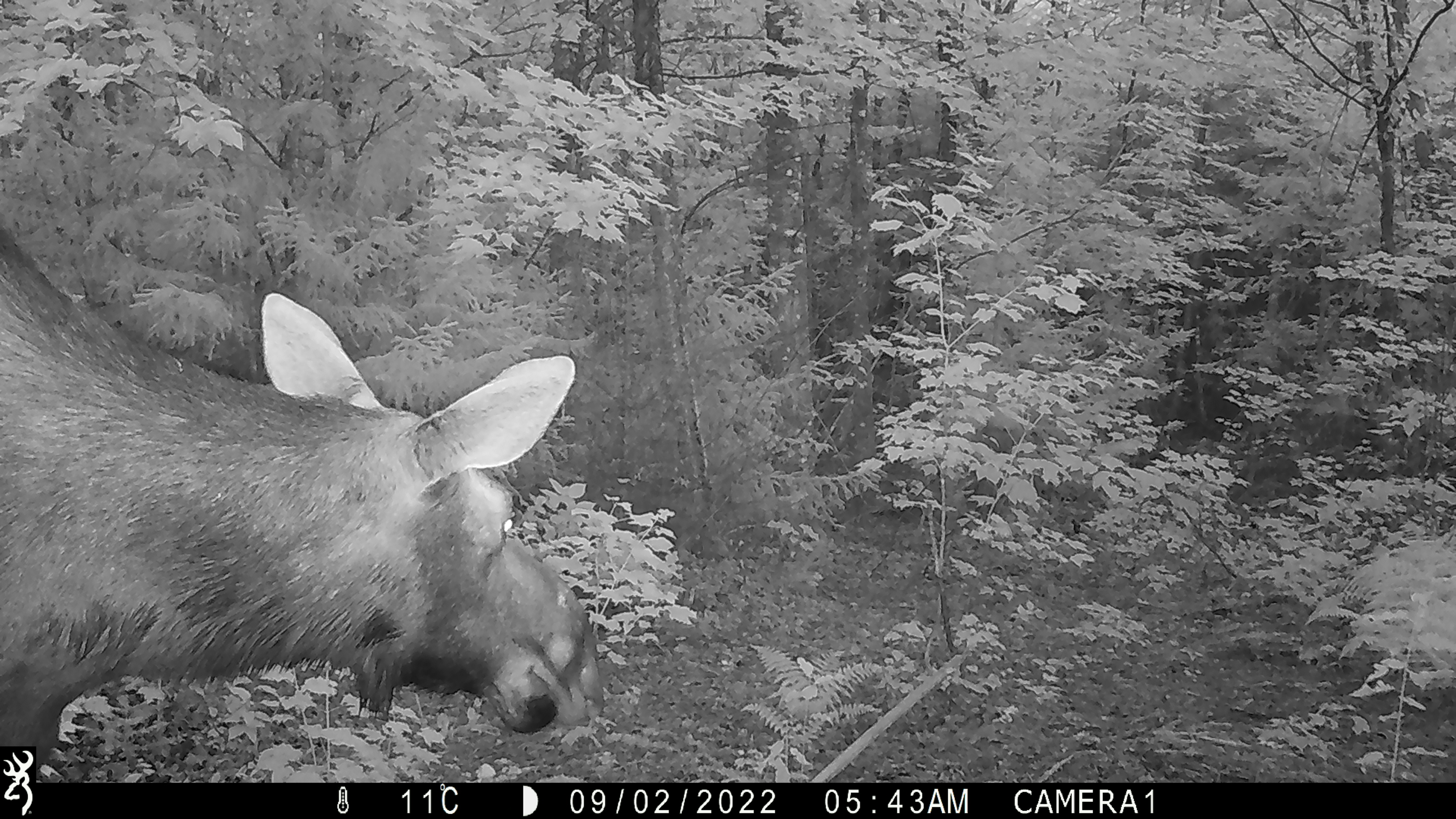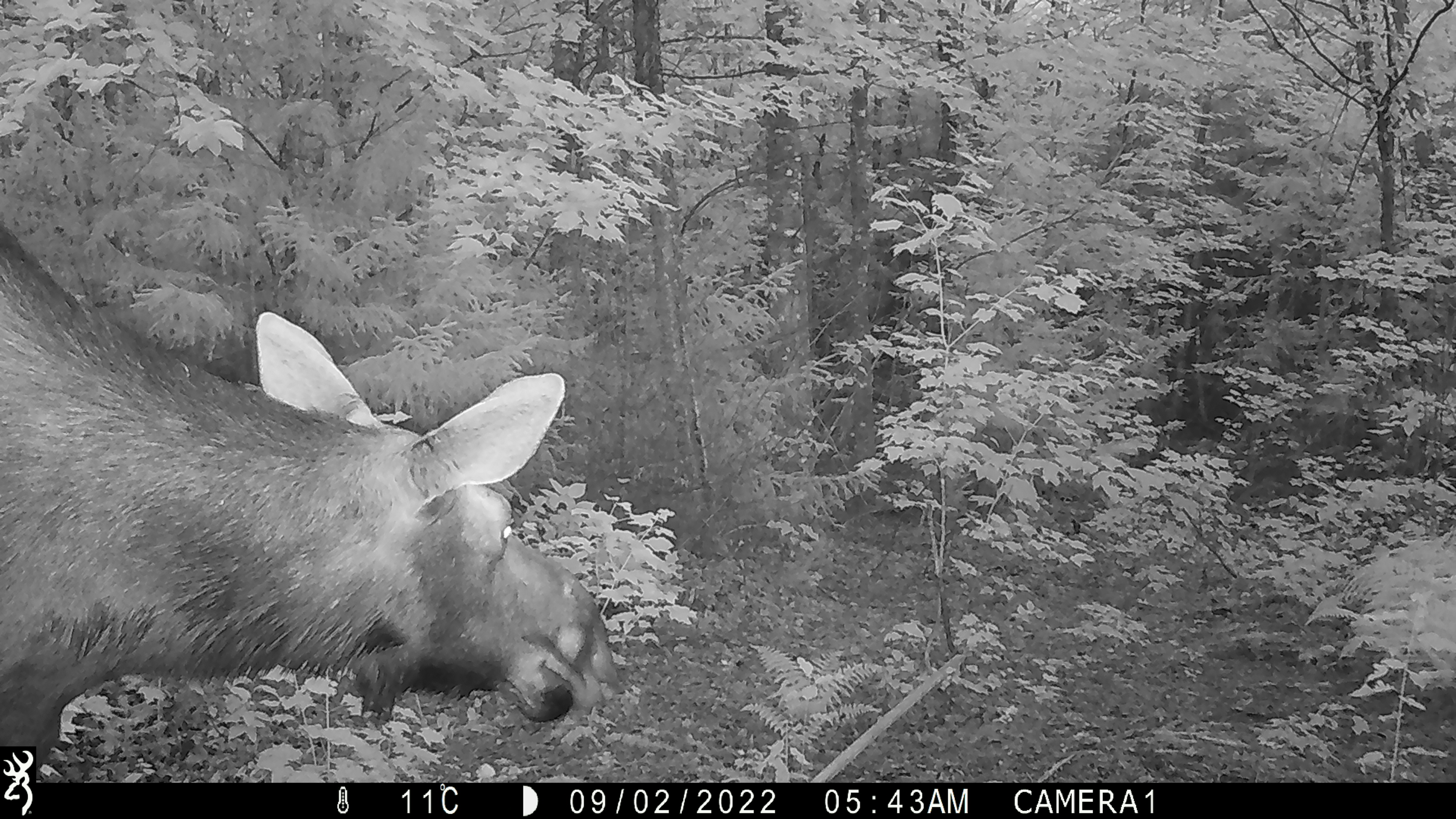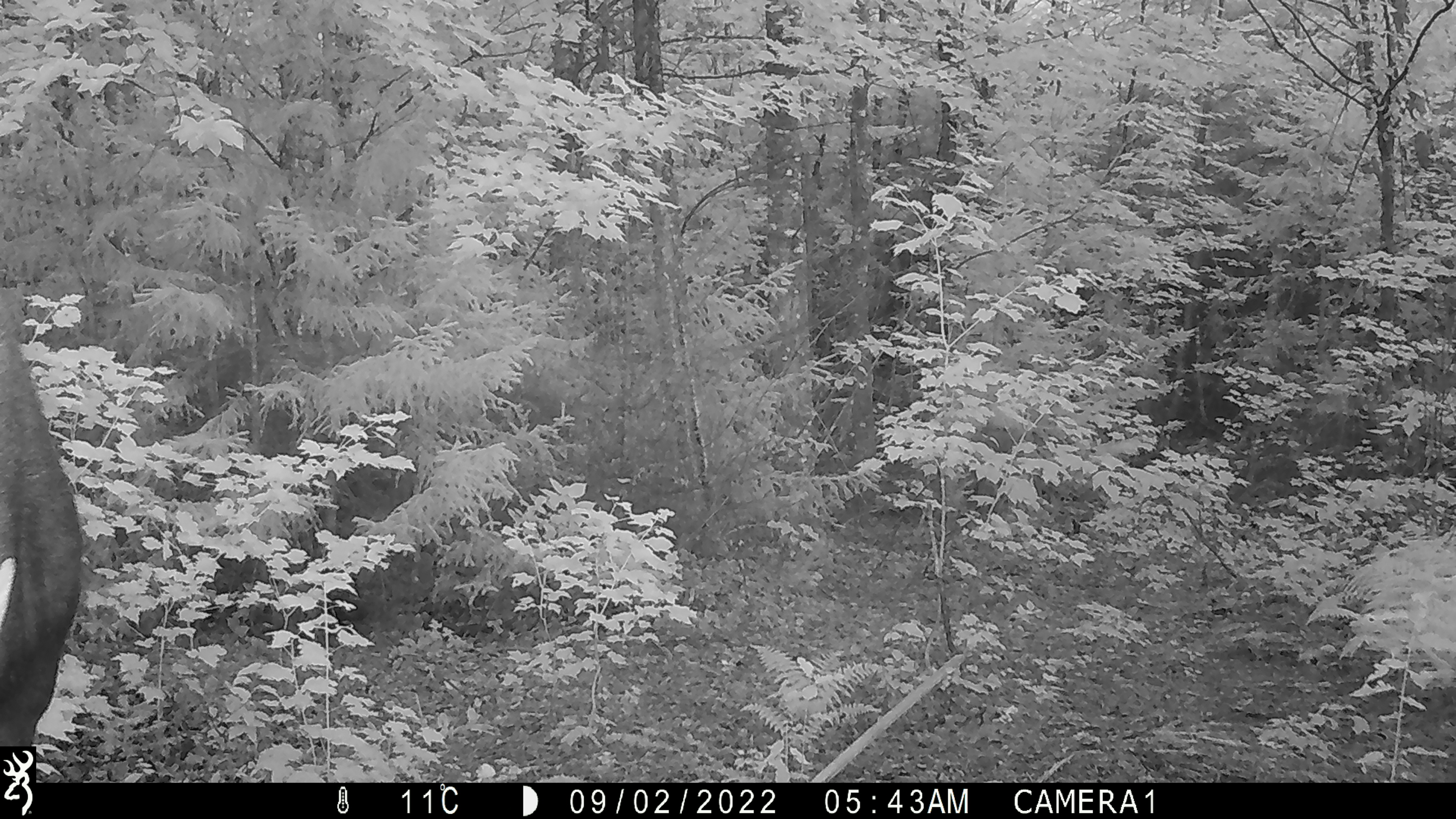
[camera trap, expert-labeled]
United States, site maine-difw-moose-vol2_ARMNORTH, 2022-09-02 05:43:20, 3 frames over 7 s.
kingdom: Animalia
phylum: Chordata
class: Mammalia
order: Artiodactyla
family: Cervidae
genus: Alces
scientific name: Alces alces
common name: moose